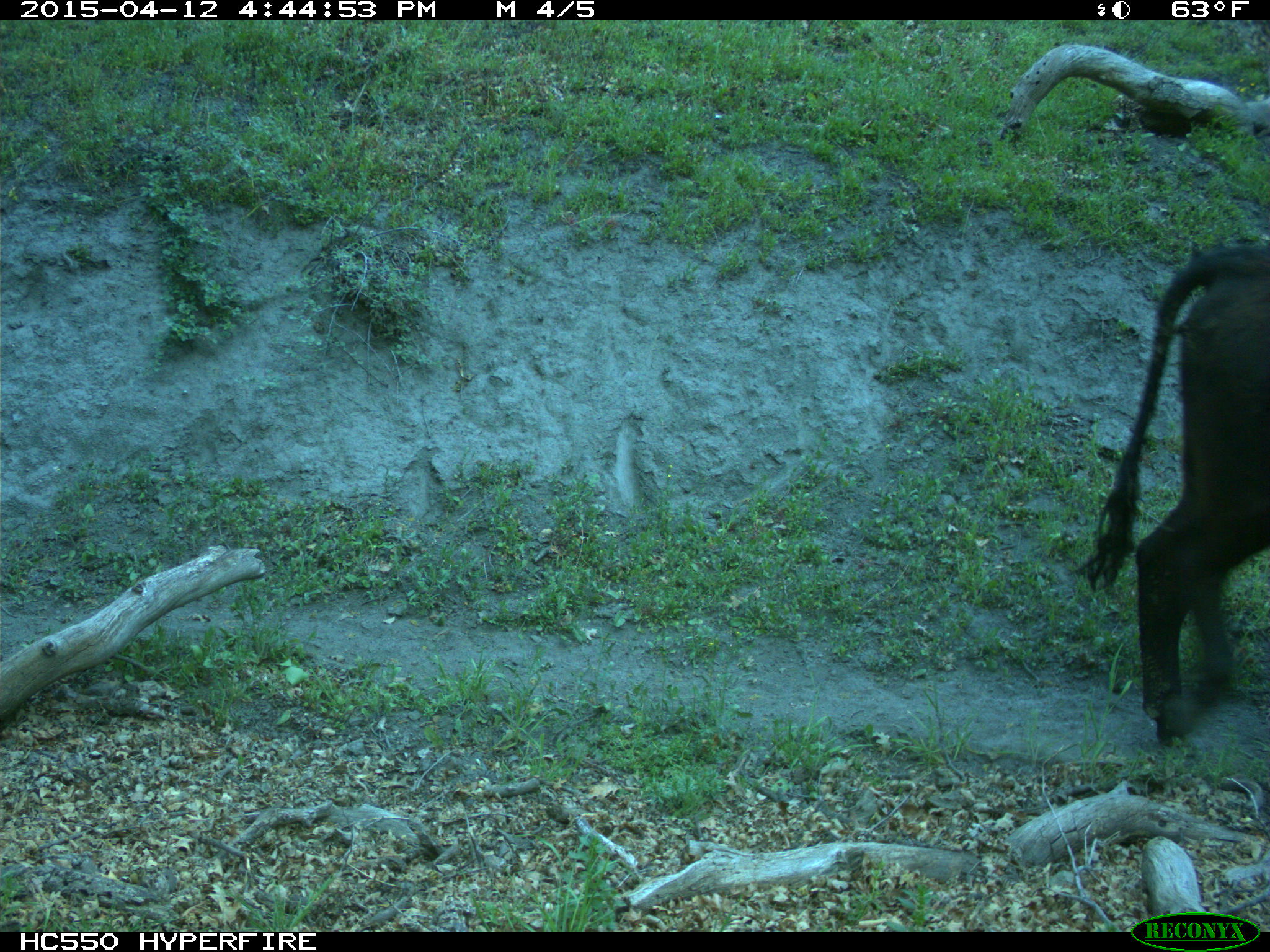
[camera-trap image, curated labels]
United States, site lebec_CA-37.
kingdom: Animalia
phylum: Chordata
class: Mammalia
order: Artiodactyla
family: Bovidae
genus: Bos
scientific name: Bos taurus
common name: domestic cow